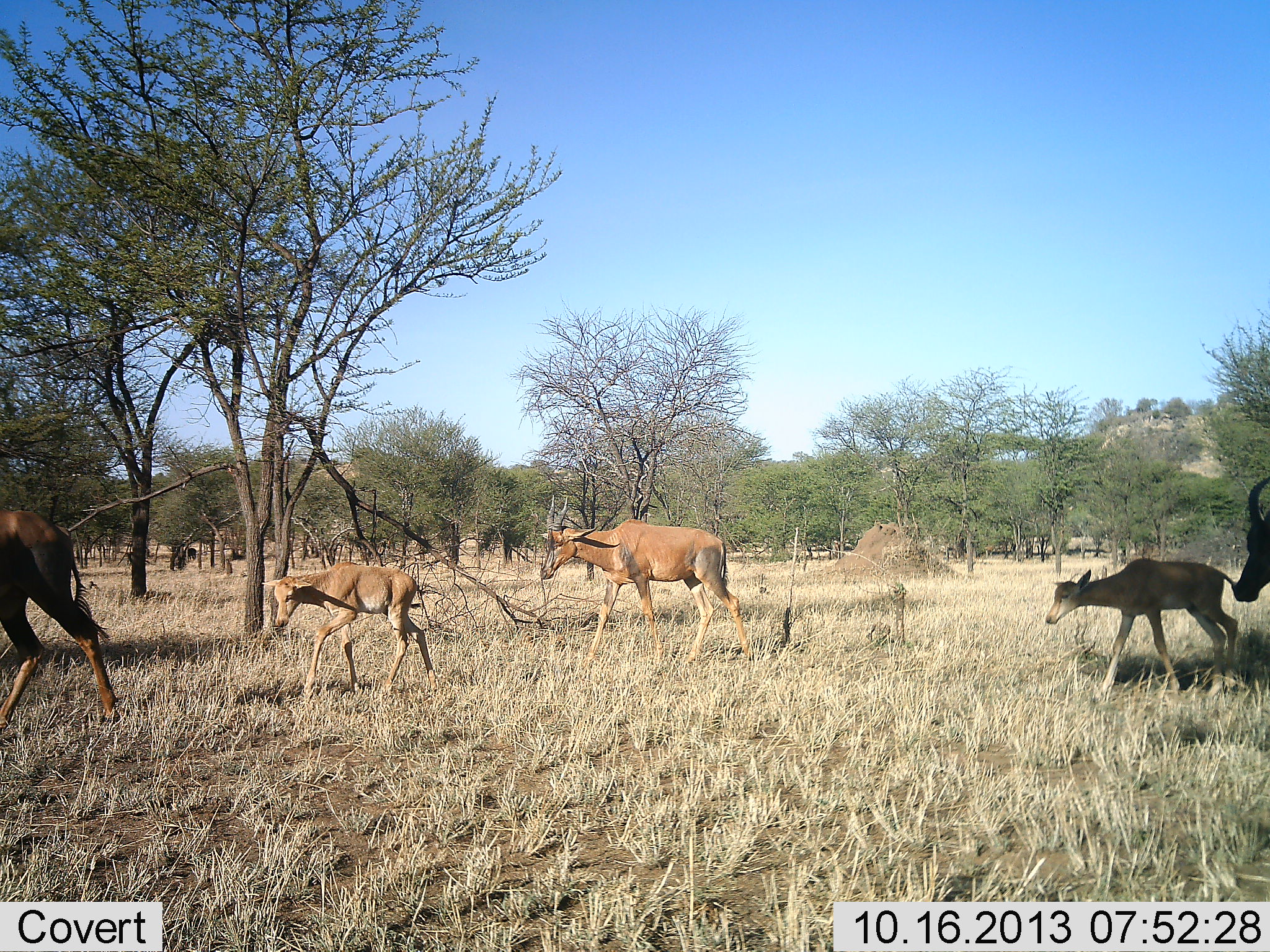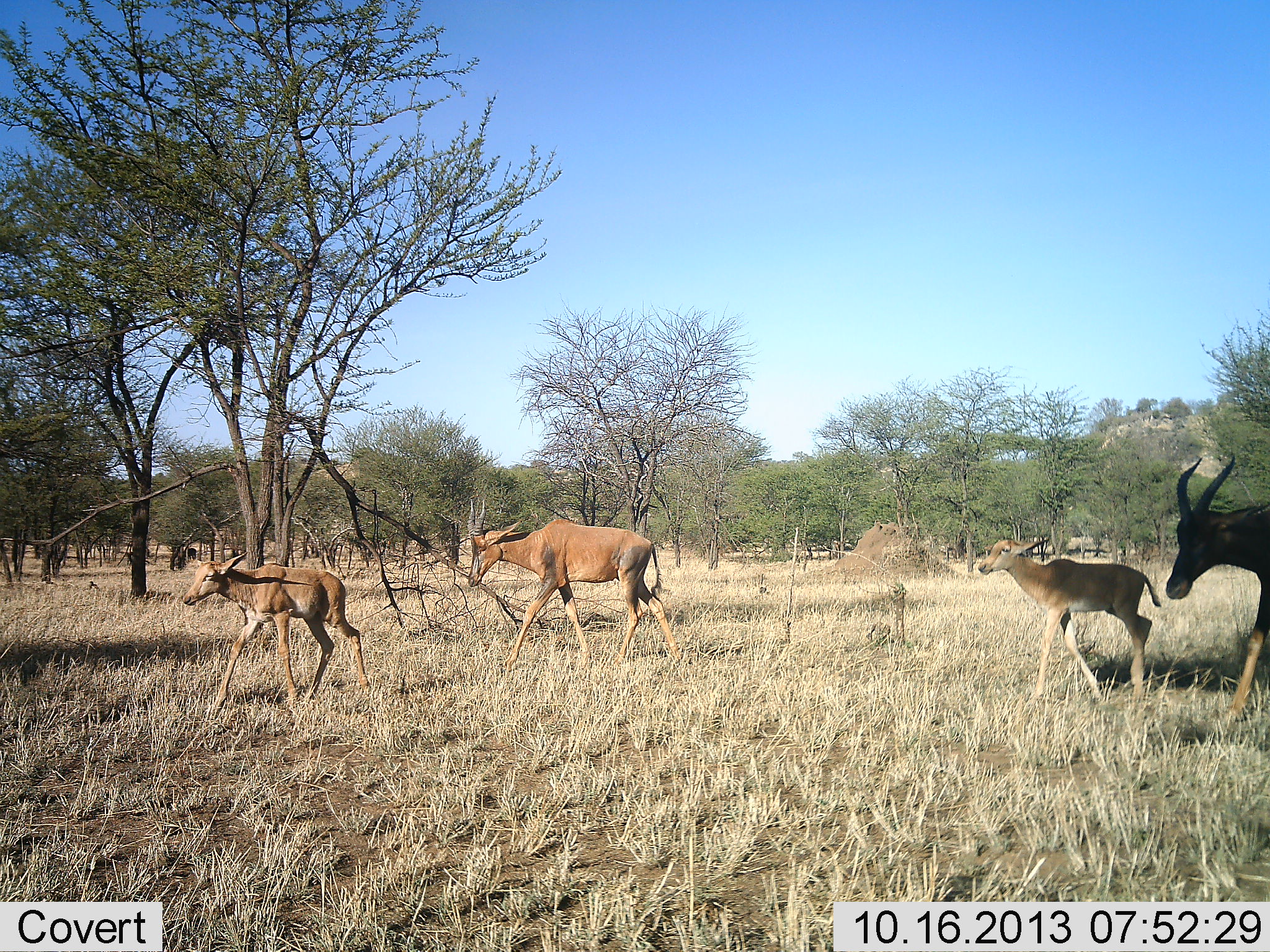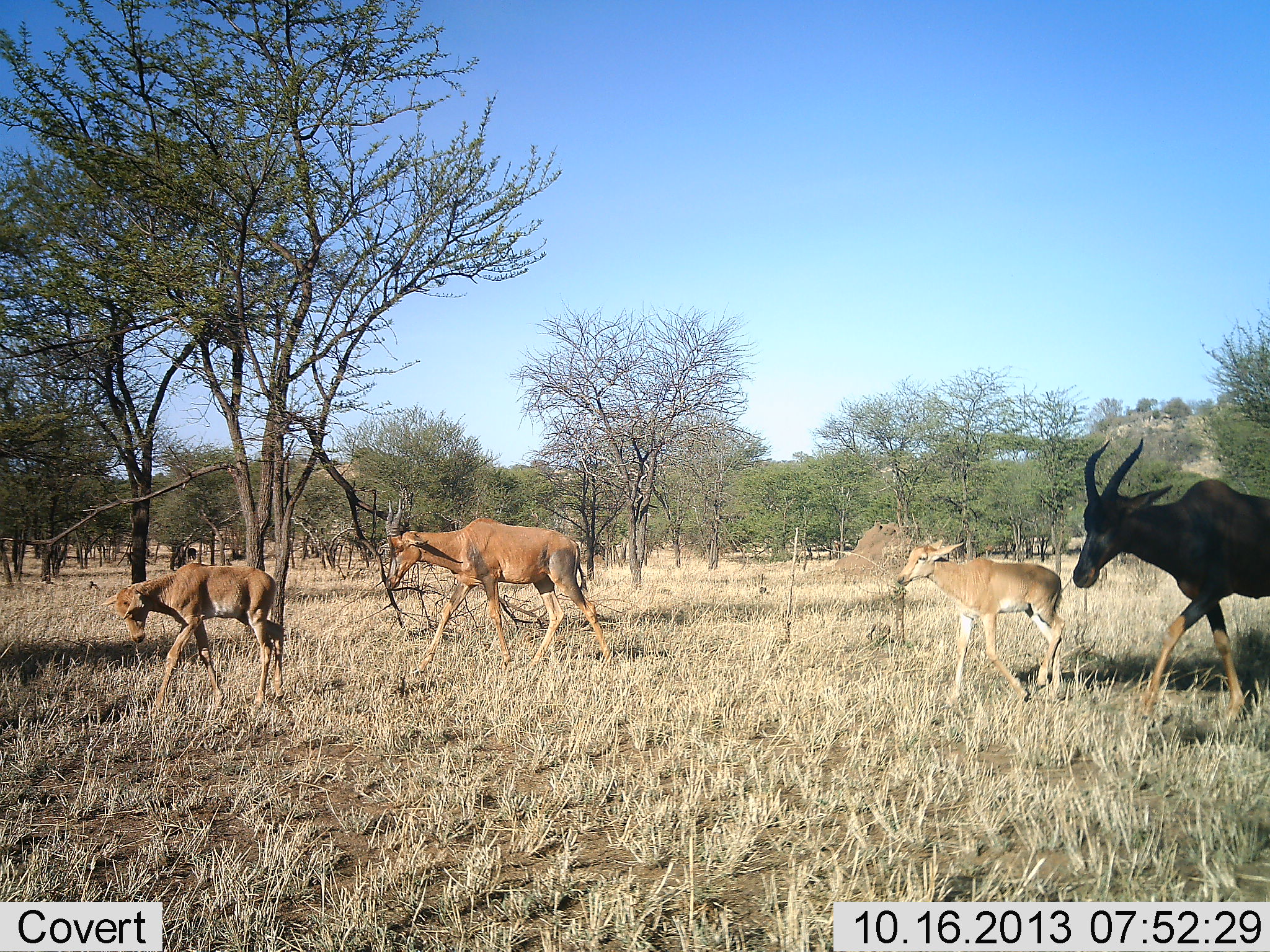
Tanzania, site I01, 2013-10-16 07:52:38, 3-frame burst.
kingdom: Animalia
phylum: Chordata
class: Mammalia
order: Artiodactyla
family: Bovidae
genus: Damaliscus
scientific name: Damaliscus lunatus jimela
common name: topi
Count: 5.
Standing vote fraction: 3%.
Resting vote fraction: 0%.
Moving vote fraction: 97%.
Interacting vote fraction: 3%.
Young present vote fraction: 97%.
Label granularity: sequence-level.